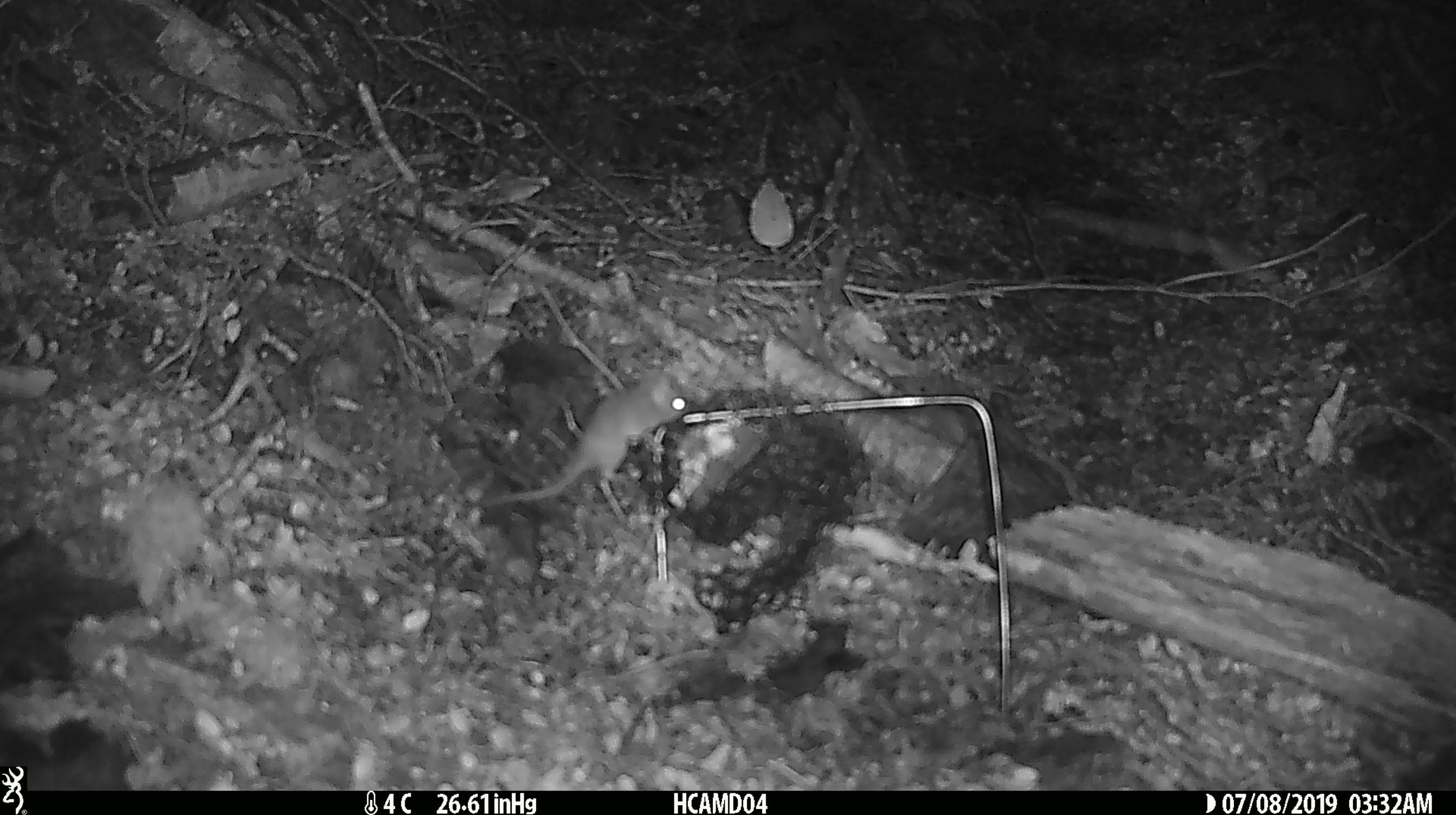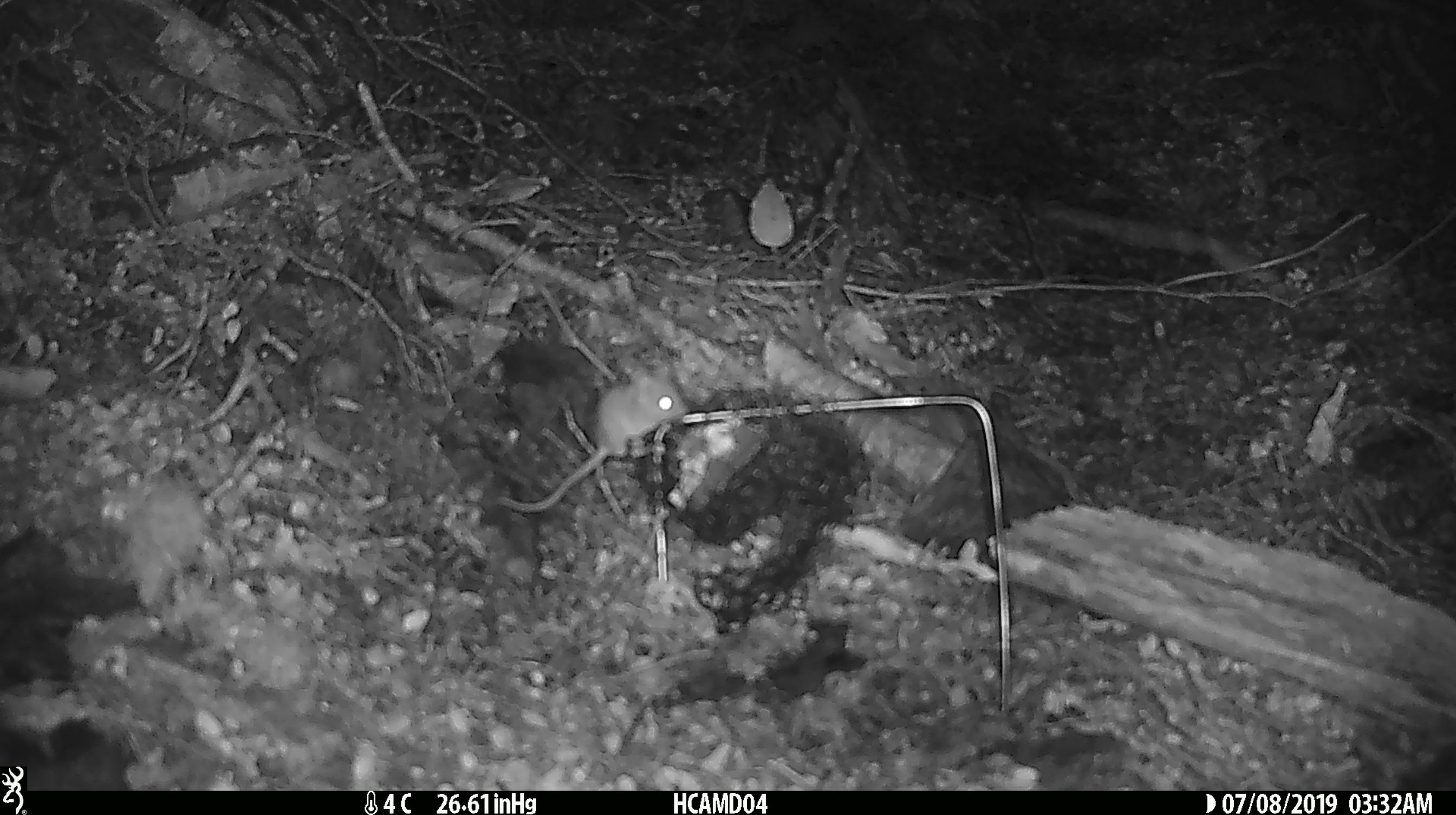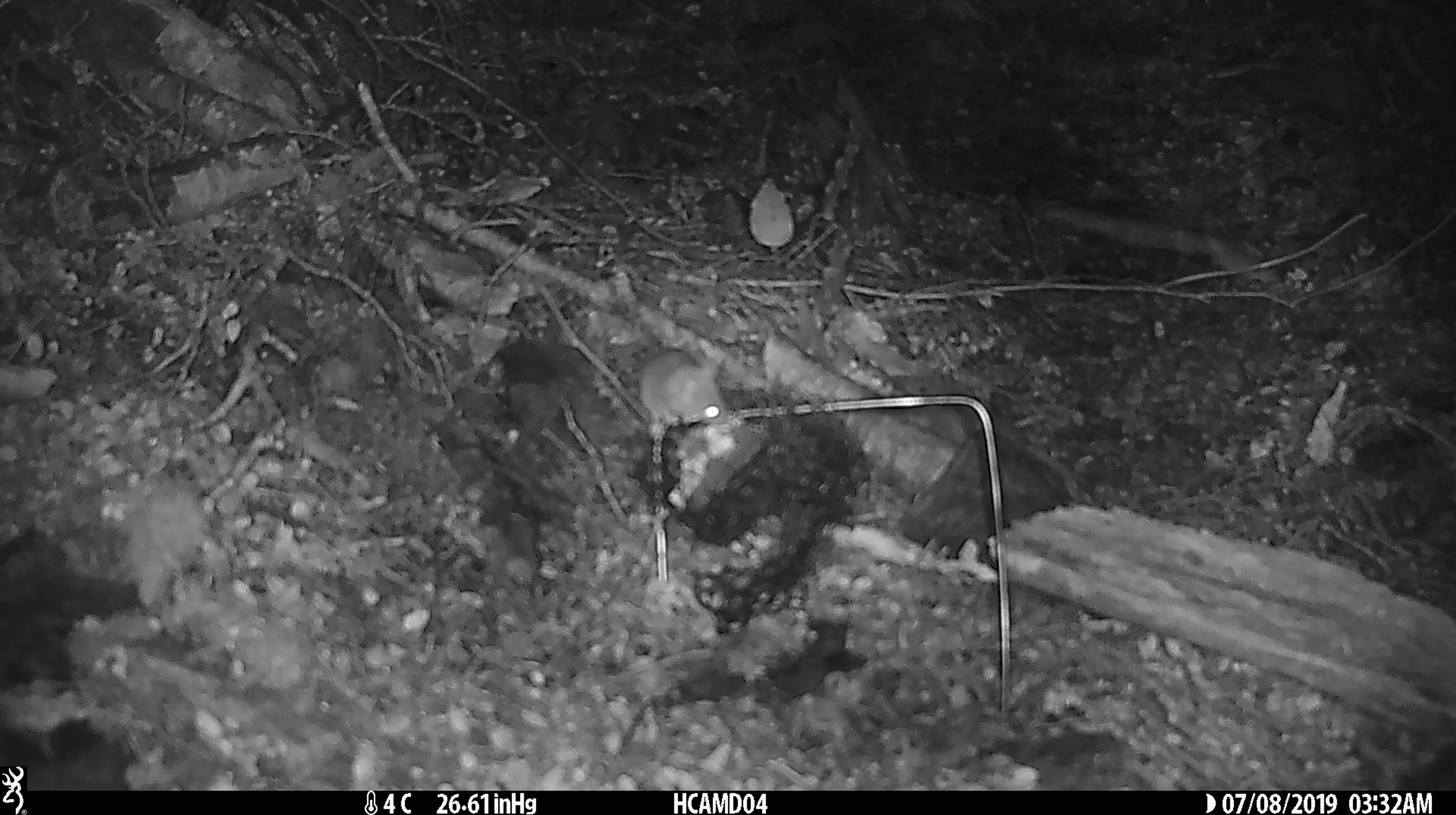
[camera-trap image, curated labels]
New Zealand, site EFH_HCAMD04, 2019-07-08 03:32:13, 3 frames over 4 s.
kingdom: Animalia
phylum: Chordata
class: Mammalia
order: Rodentia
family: Muridae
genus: Mus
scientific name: Mus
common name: mouse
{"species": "mouse (Mus)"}